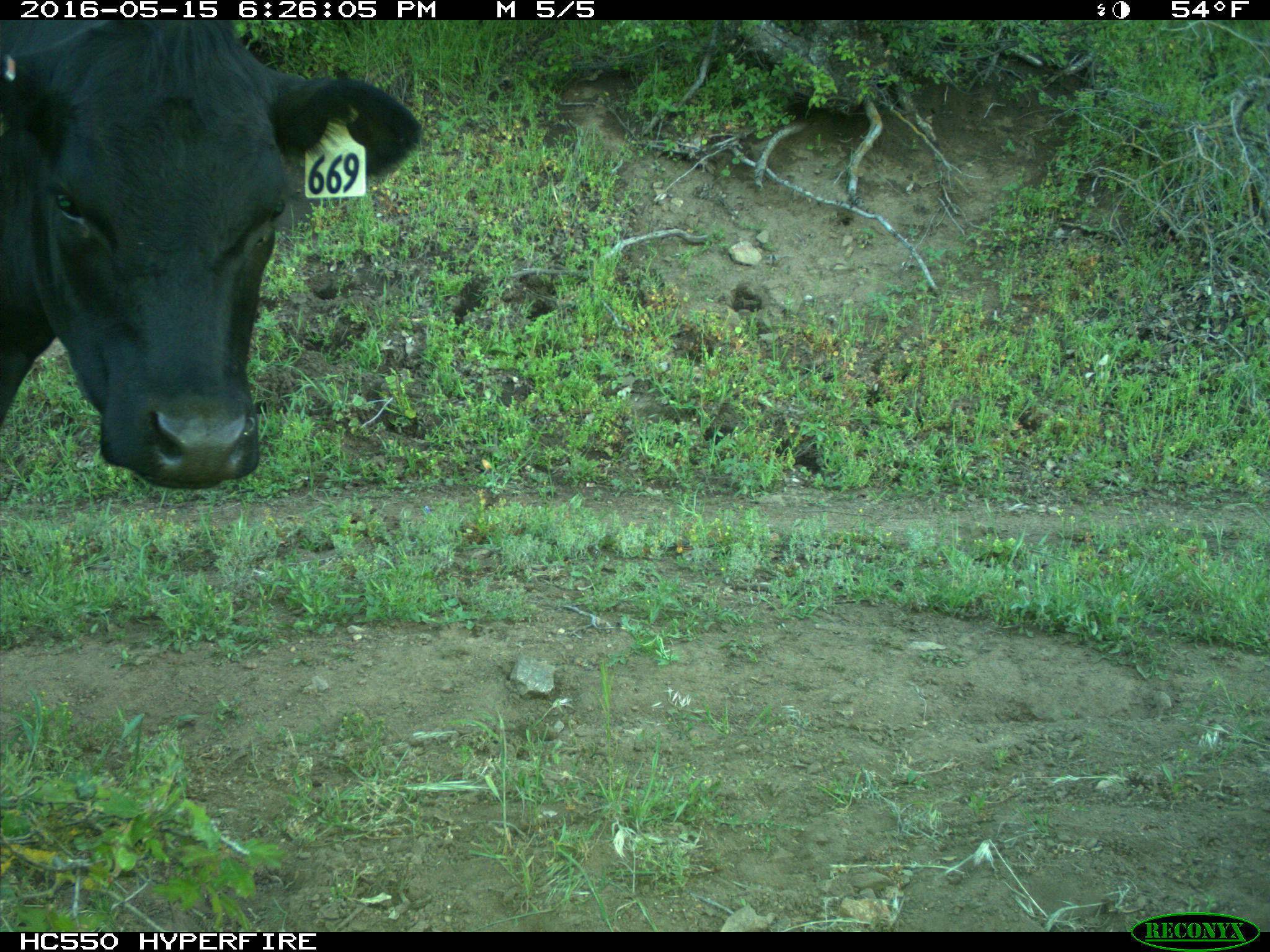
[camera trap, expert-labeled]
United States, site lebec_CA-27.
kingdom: Animalia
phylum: Chordata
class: Mammalia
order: Artiodactyla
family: Bovidae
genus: Bos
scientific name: Bos taurus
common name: domestic cow